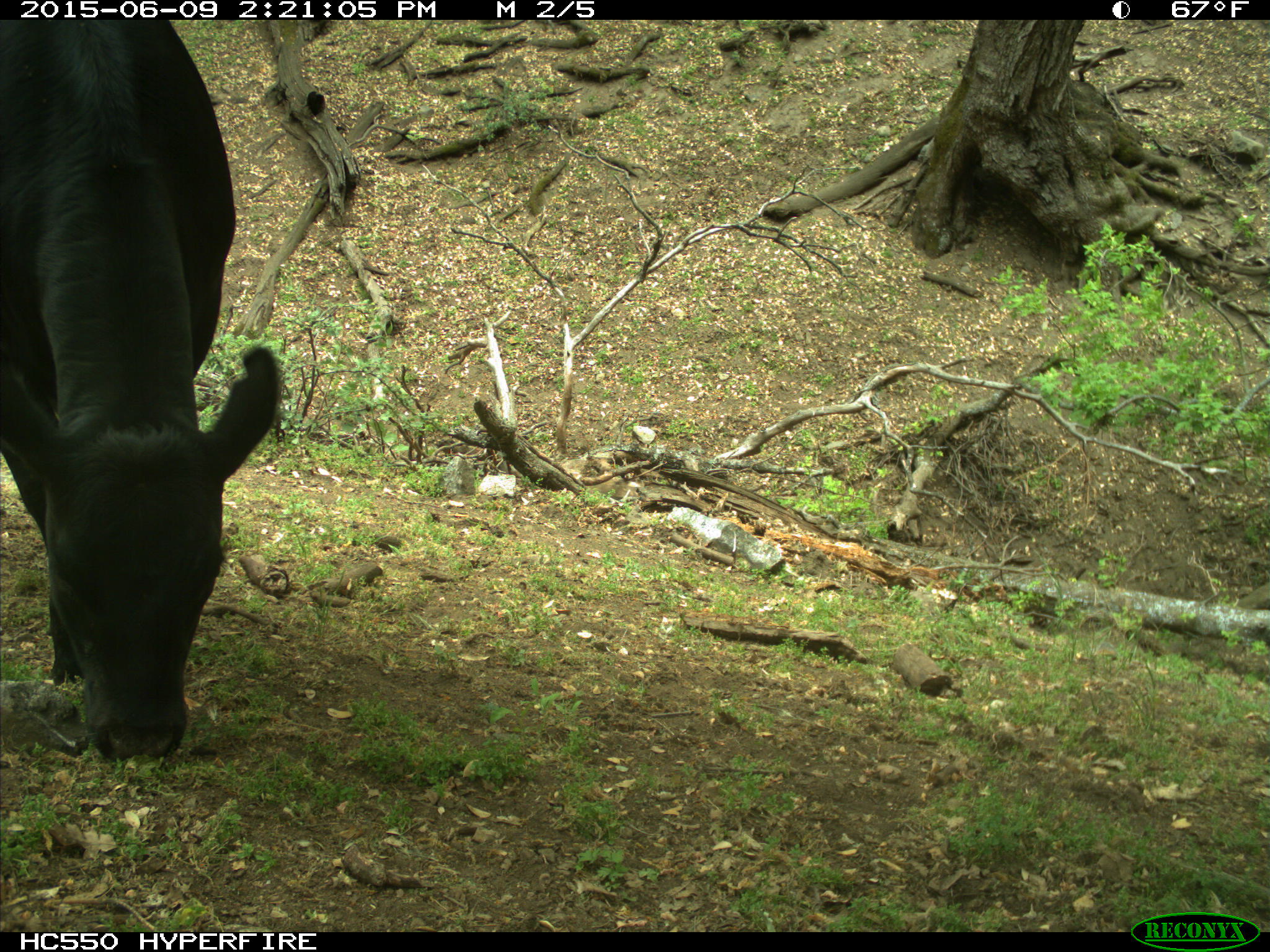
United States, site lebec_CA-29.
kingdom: Animalia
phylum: Chordata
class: Mammalia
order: Artiodactyla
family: Bovidae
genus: Bos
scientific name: Bos taurus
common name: domestic cow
Bos taurus (domestic cow).